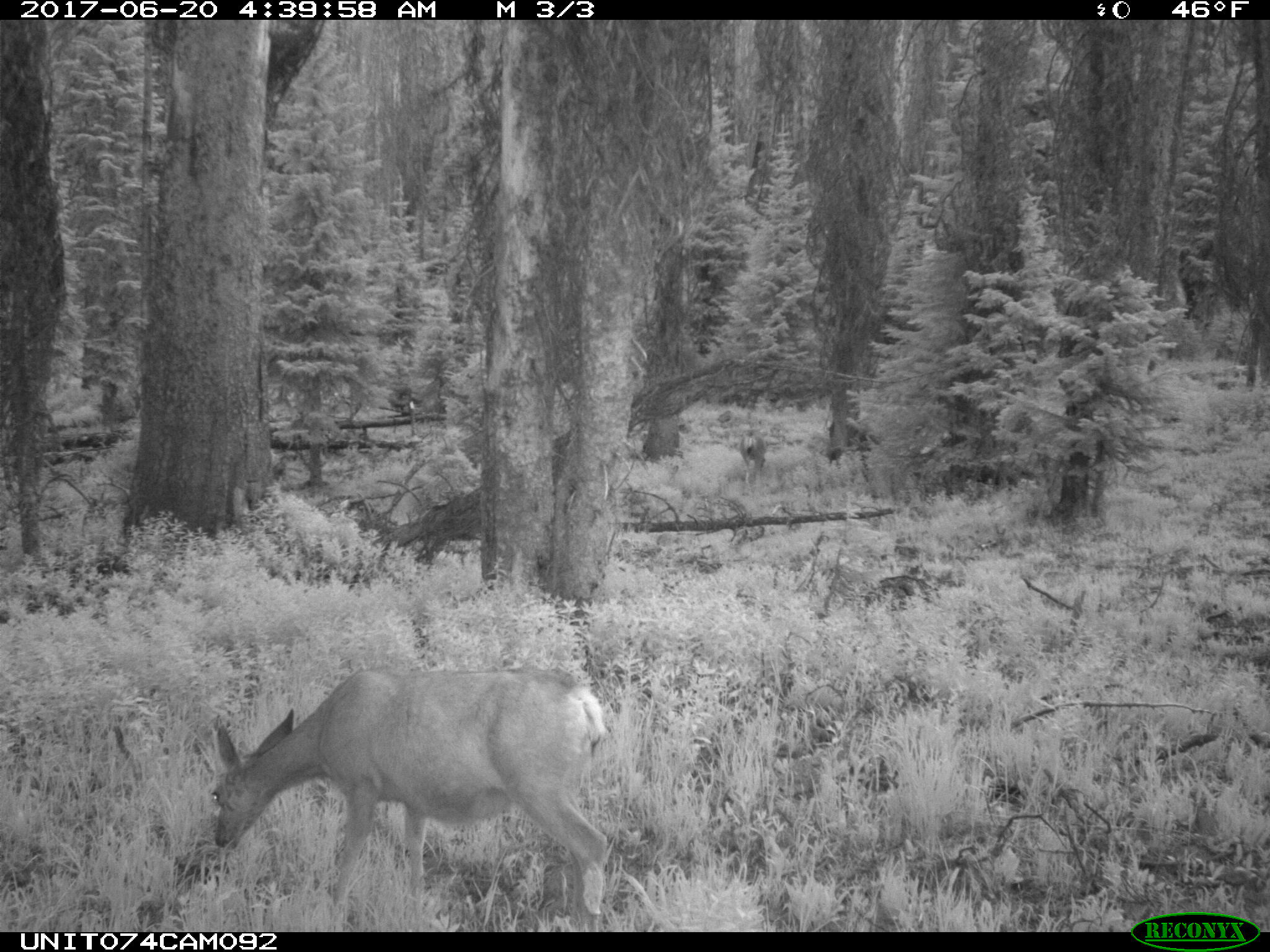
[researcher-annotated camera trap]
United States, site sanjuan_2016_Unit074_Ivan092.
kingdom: Animalia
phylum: Chordata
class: Mammalia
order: Artiodactyla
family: Cervidae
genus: Odocoileus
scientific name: Odocoileus hemionus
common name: mule deer